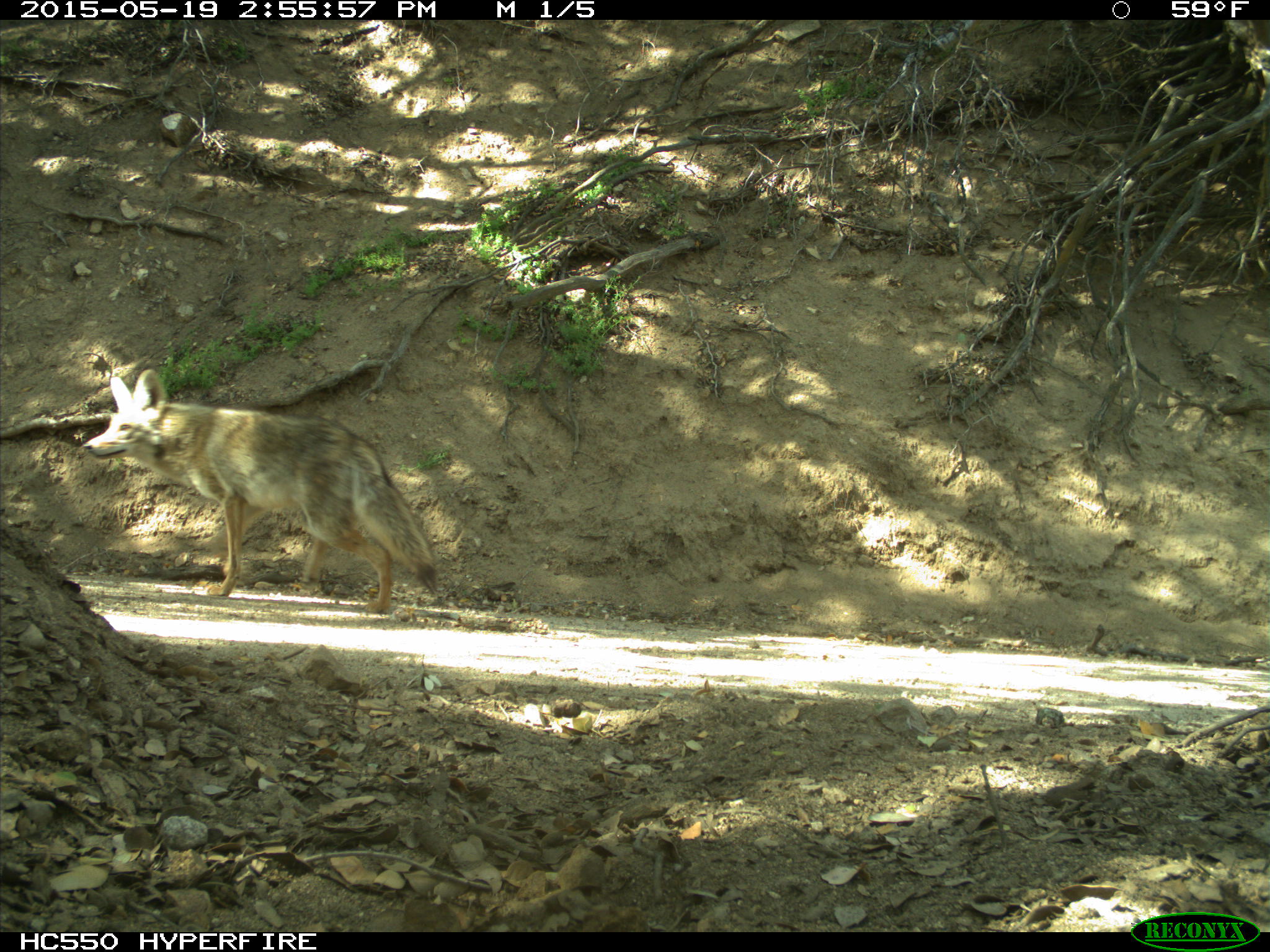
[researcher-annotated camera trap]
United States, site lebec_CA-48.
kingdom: Animalia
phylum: Chordata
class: Mammalia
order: Carnivora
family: Canidae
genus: Canis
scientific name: Canis latrans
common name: coyote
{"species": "Canis latrans (coyote)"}